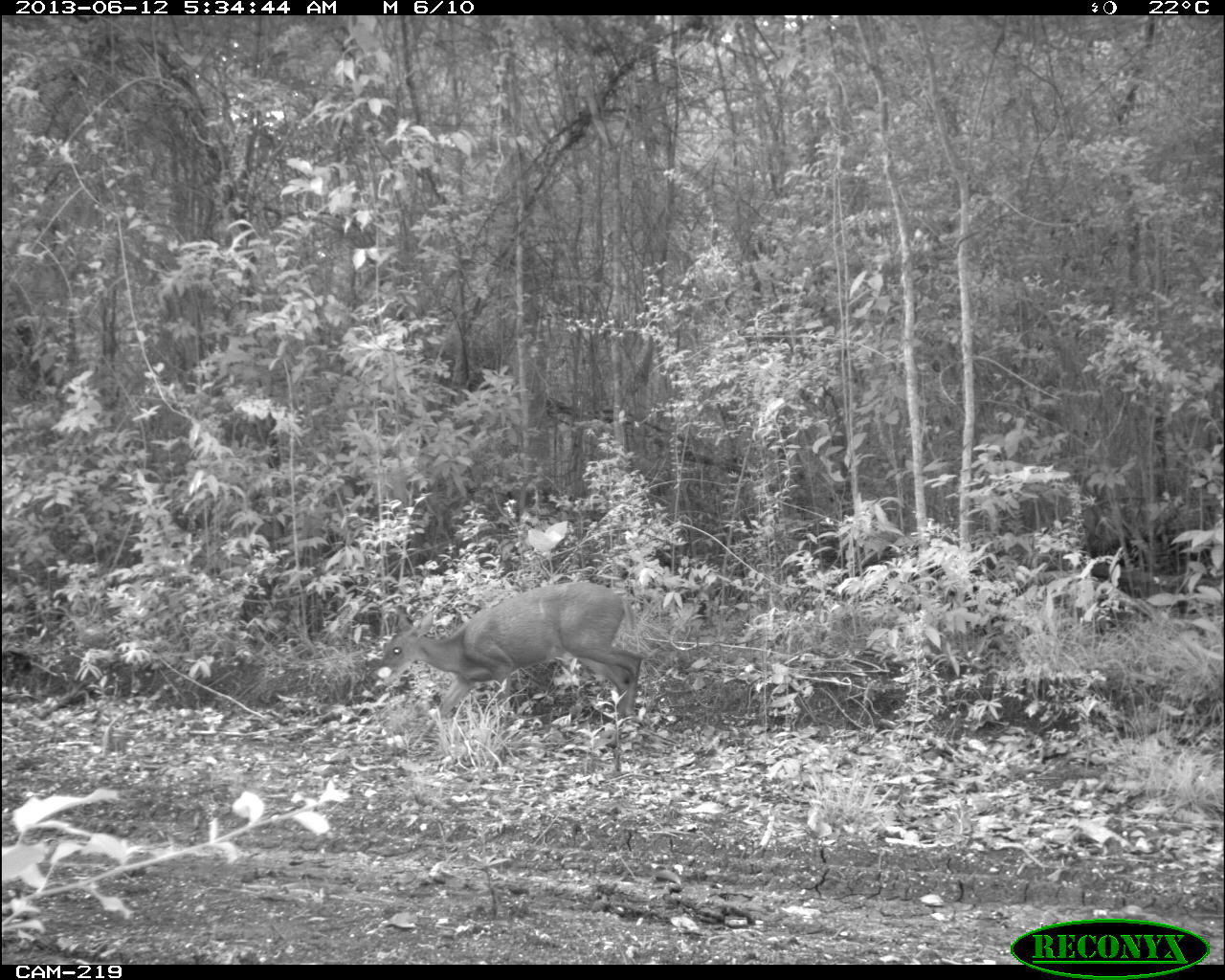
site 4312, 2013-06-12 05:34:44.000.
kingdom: Animalia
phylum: Chordata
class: Mammalia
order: Artiodactyla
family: Cervidae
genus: Mazama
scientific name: Mazama temama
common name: central american red brocket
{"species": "Mazama temama (central american red brocket)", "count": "1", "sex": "female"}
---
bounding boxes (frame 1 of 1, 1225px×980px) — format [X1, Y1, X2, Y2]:
mazama temama: [375, 581, 641, 732]